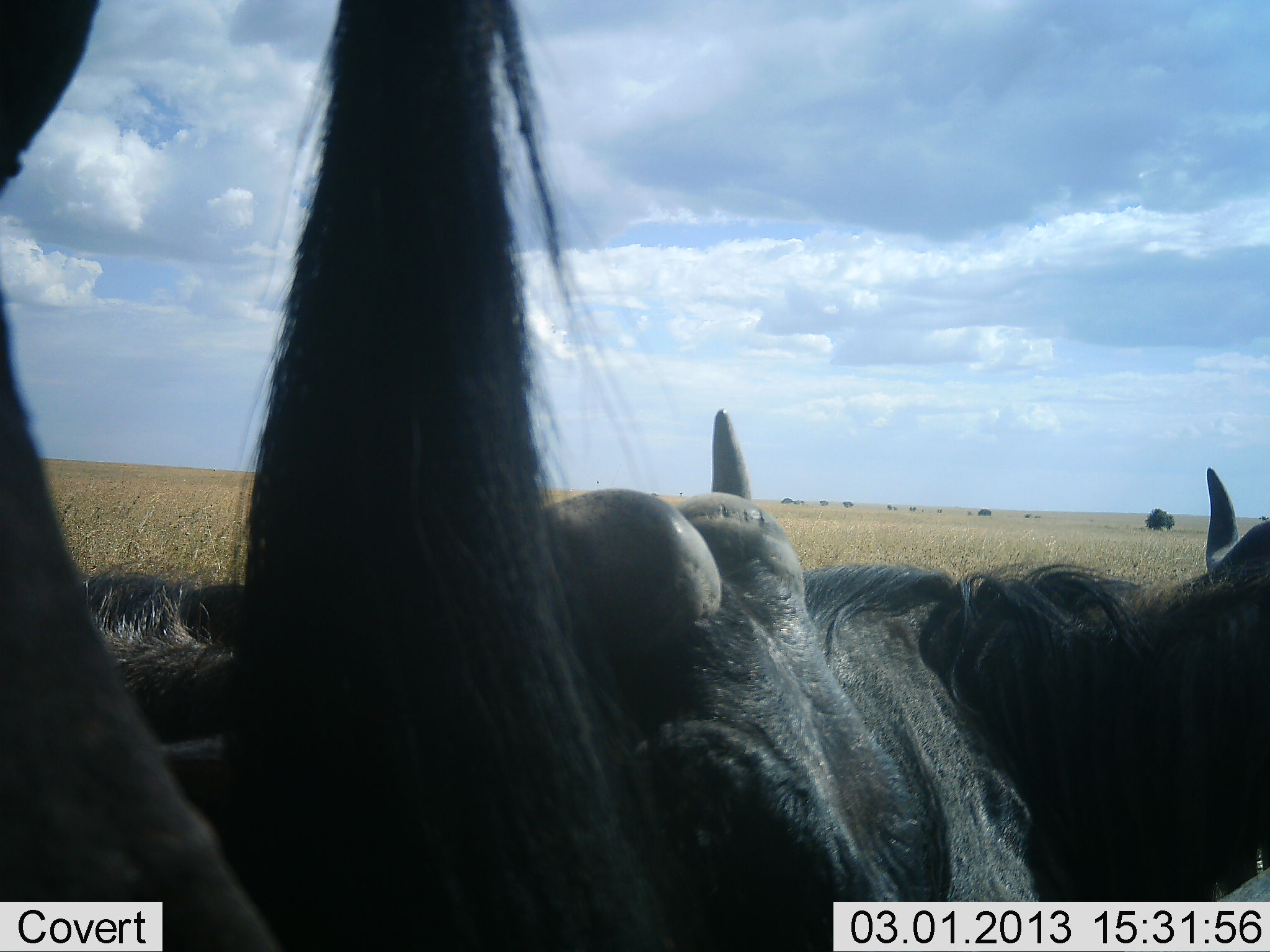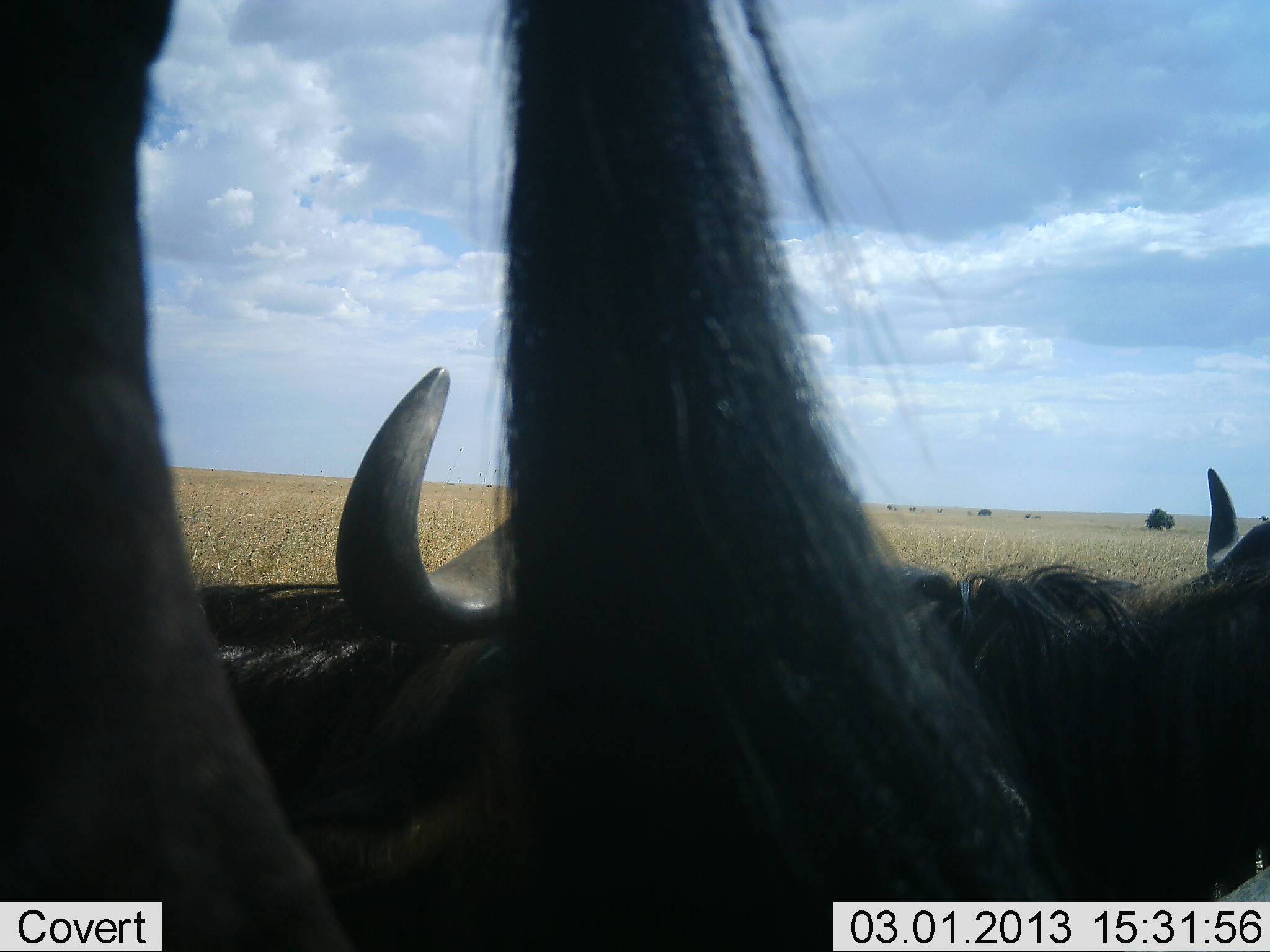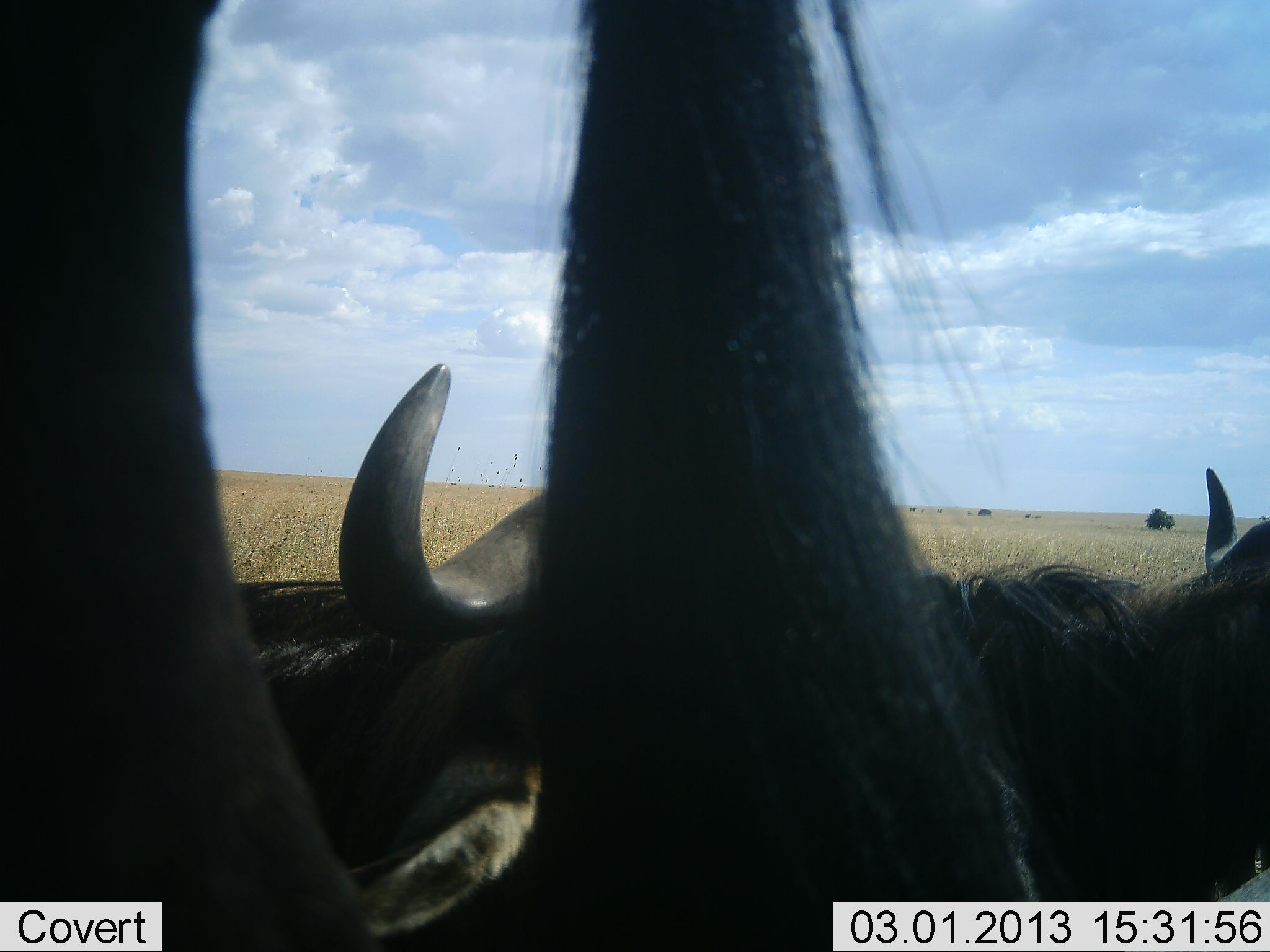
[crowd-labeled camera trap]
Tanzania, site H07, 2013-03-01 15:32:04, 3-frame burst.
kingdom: Animalia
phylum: Chordata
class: Mammalia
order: Artiodactyla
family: Bovidae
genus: Connochaetes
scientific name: Connochaetes taurinus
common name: blue wildebeest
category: wildebeest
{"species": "wildebeest (blue wildebeest) (Connochaetes taurinus)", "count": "3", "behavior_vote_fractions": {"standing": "64%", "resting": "68%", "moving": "11%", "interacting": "7%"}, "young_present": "0%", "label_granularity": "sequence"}